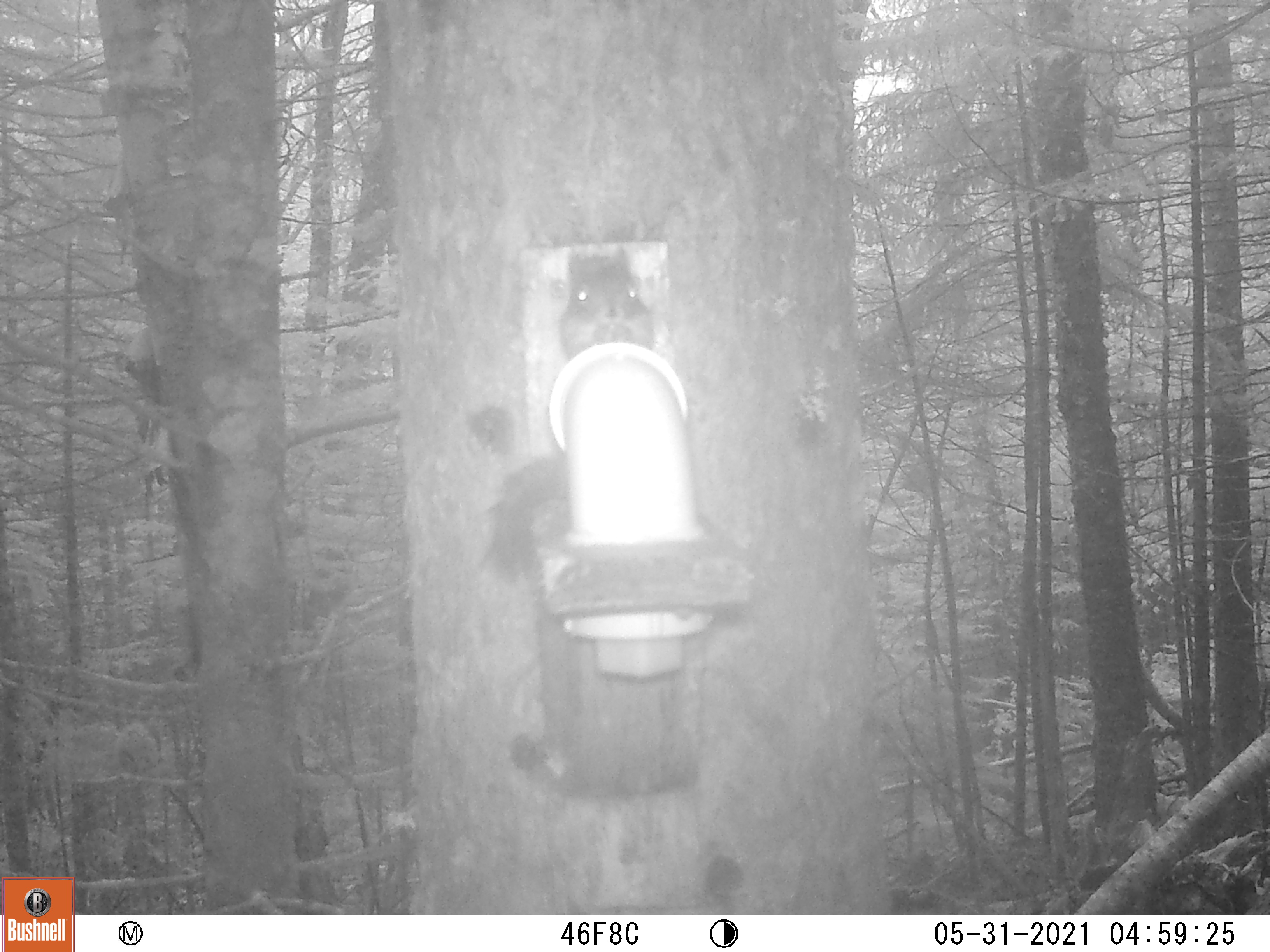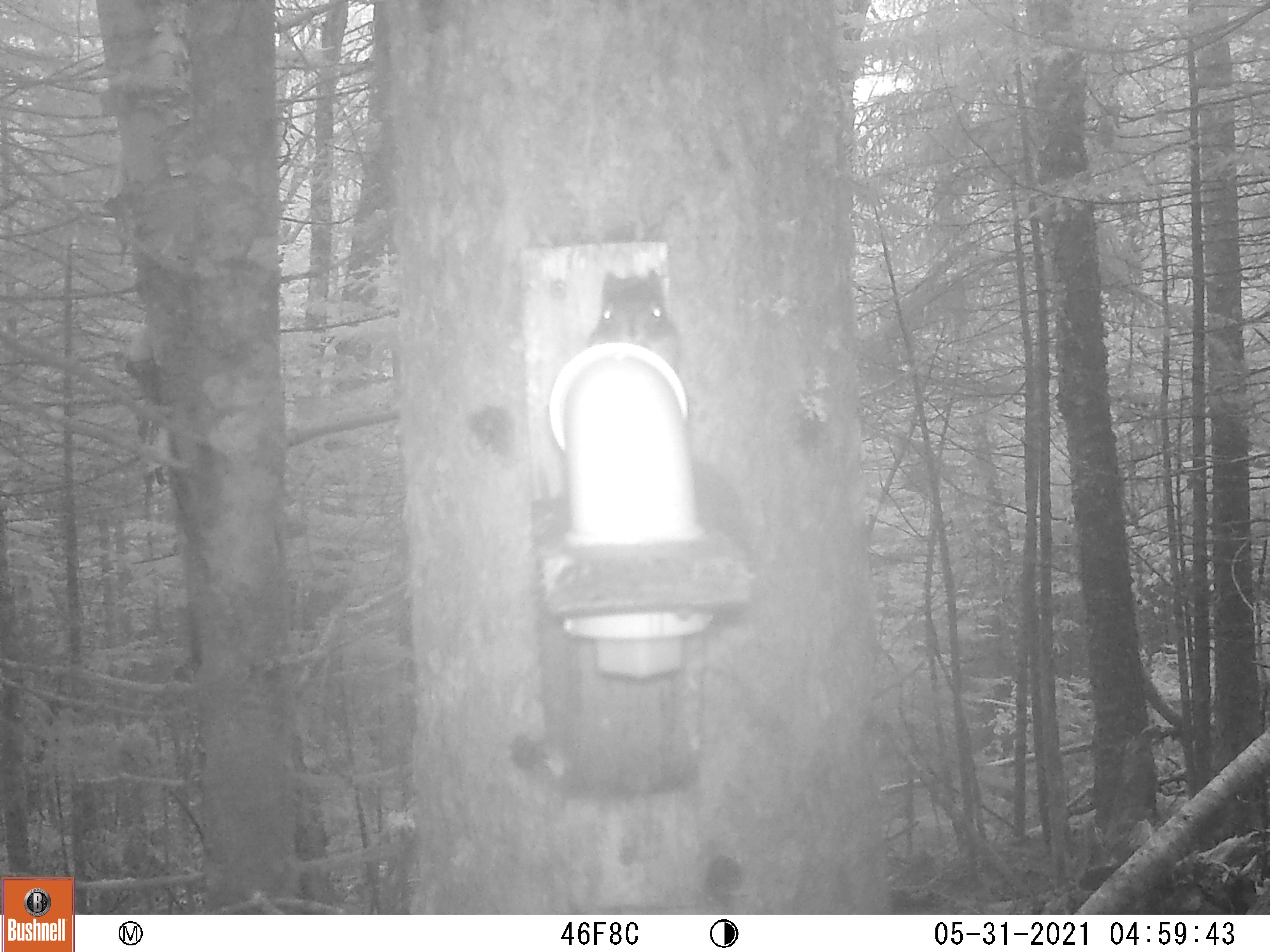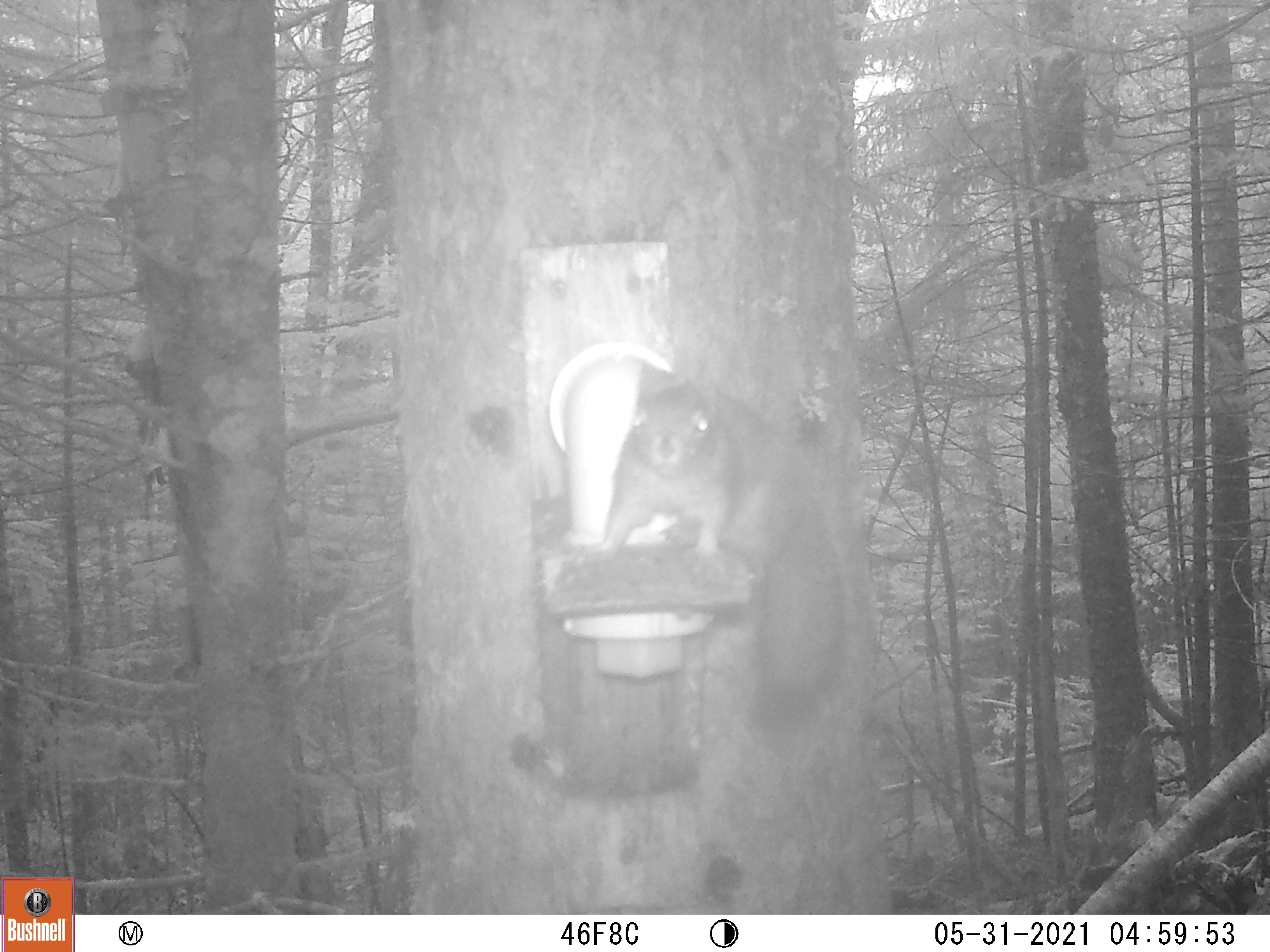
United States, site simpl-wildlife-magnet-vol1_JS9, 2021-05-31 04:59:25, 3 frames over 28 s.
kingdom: Animalia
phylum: Chordata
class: Mammalia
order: Rodentia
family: Sciuridae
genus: Tamiasciurus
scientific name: Tamiasciurus hudsonicus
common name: red squirrel